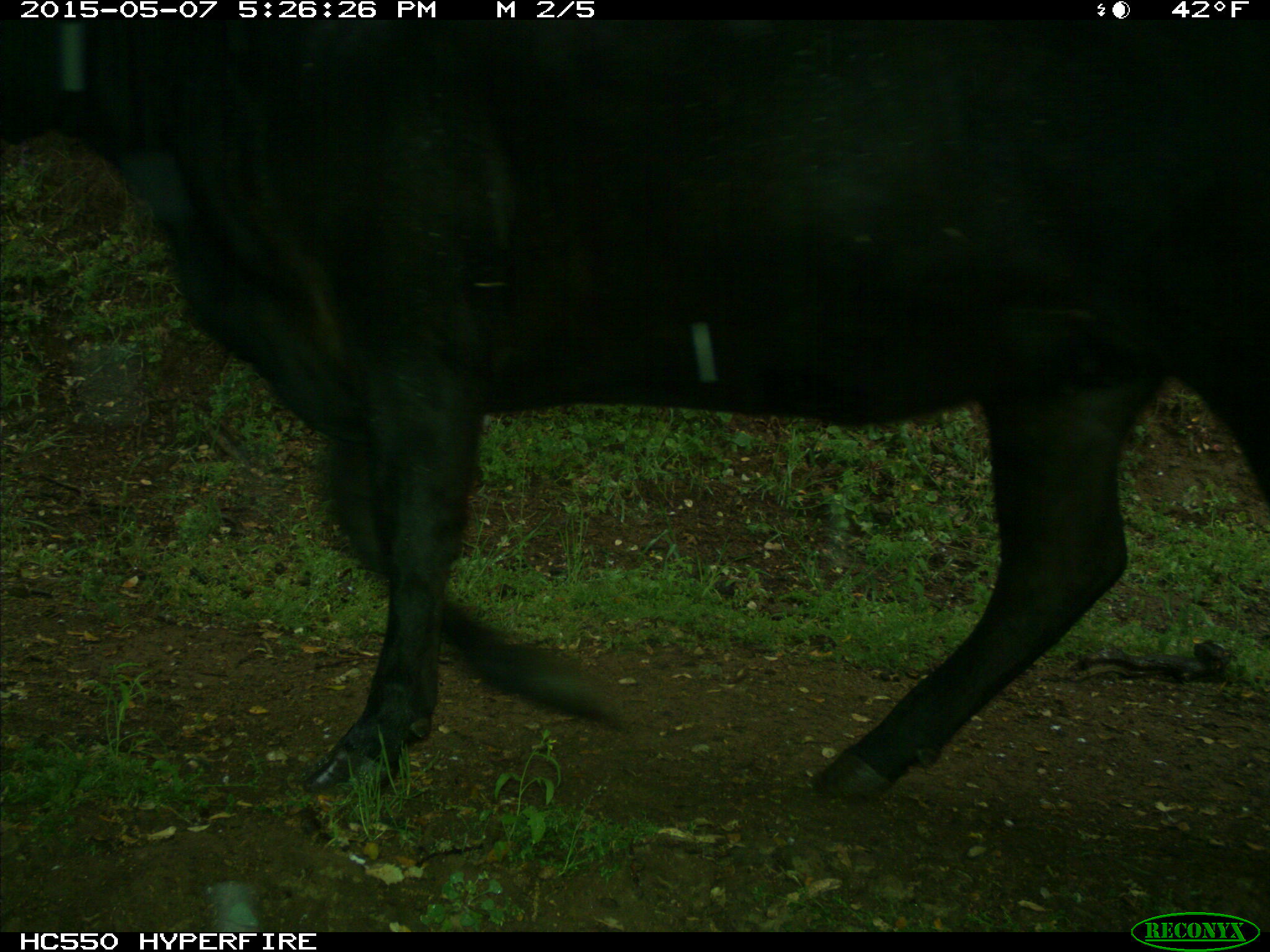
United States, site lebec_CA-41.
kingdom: Animalia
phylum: Chordata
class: Mammalia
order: Artiodactyla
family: Bovidae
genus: Bos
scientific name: Bos taurus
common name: domestic cow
Bos taurus (domestic cow).